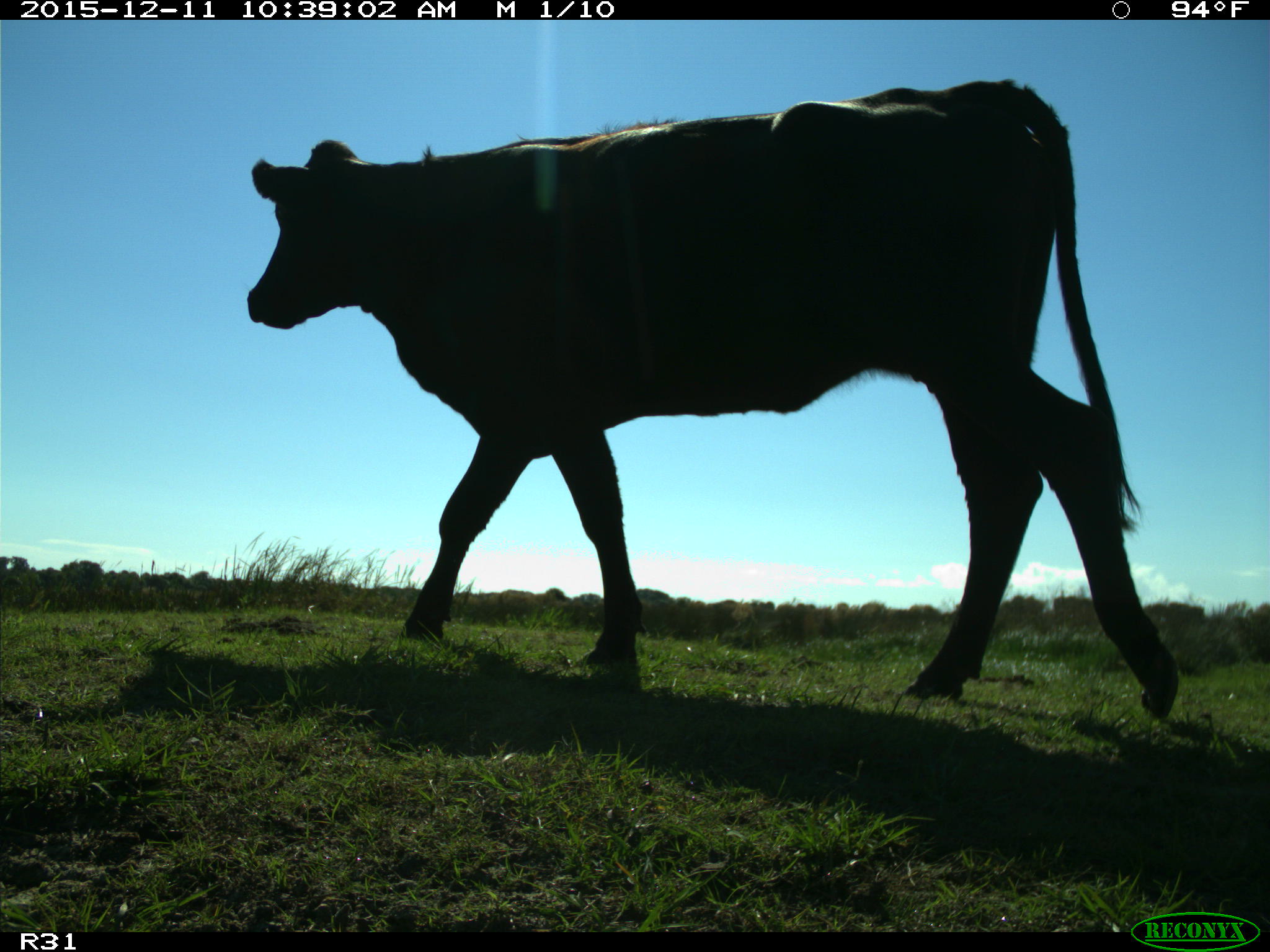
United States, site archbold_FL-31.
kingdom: Animalia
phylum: Chordata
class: Mammalia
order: Artiodactyla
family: Bovidae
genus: Bos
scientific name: Bos taurus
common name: domestic cow